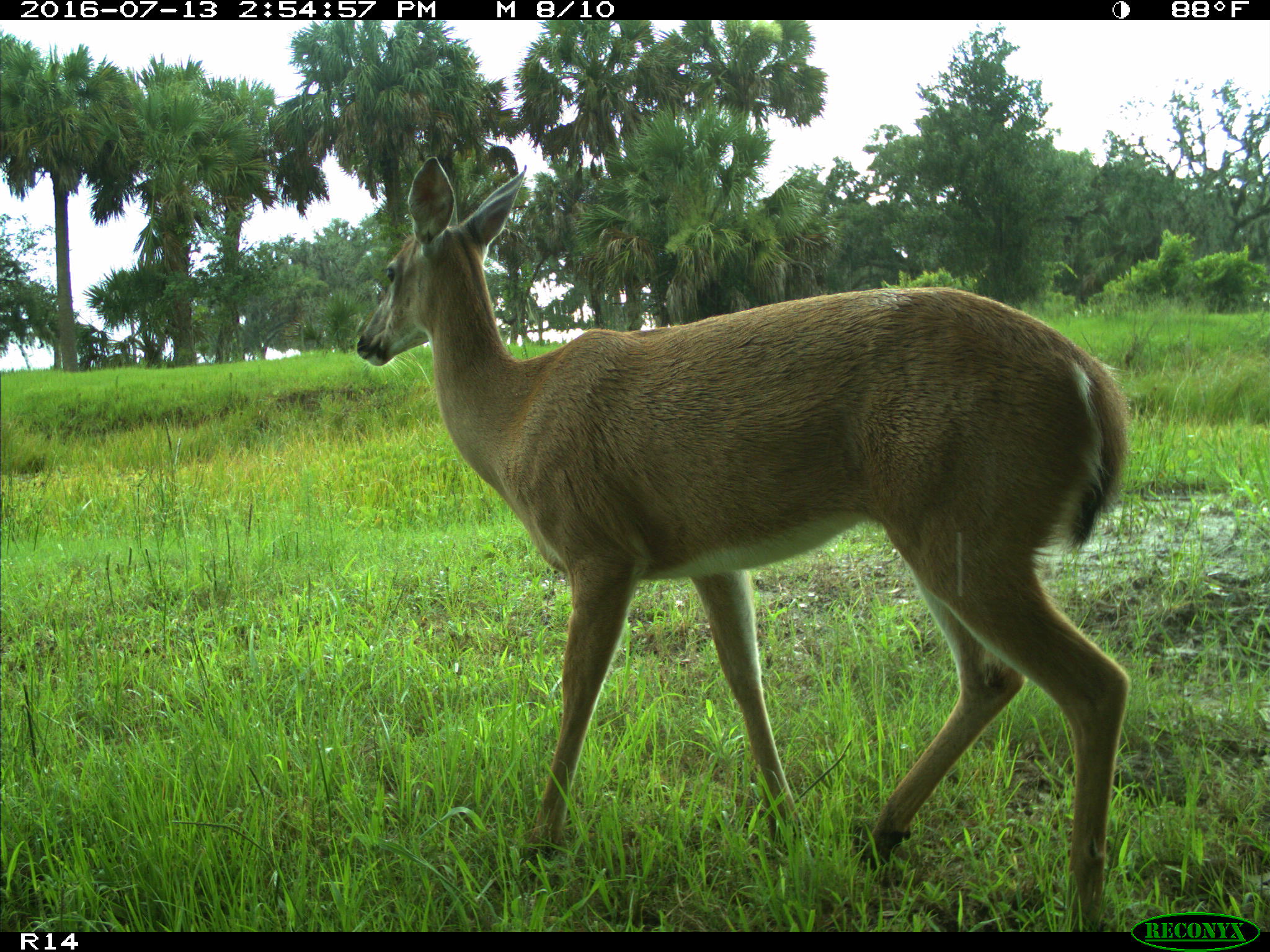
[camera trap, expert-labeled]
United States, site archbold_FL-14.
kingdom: Animalia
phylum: Chordata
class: Mammalia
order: Artiodactyla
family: Cervidae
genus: Odocoileus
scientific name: Odocoileus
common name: deer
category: unidentified deer